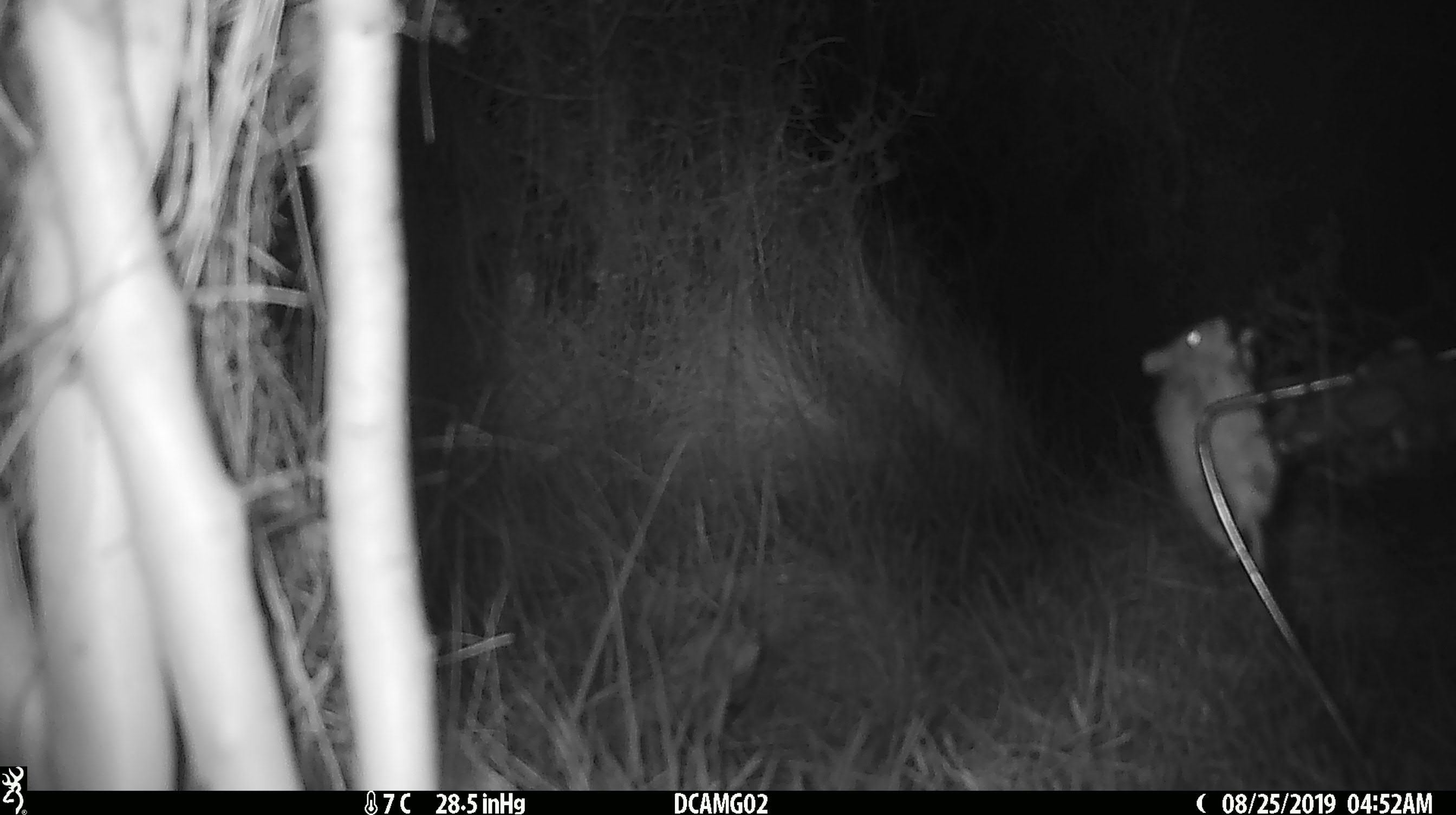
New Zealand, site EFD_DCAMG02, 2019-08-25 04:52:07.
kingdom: Animalia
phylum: Chordata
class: Mammalia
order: Rodentia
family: Muridae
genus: Mus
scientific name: Mus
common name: mouse